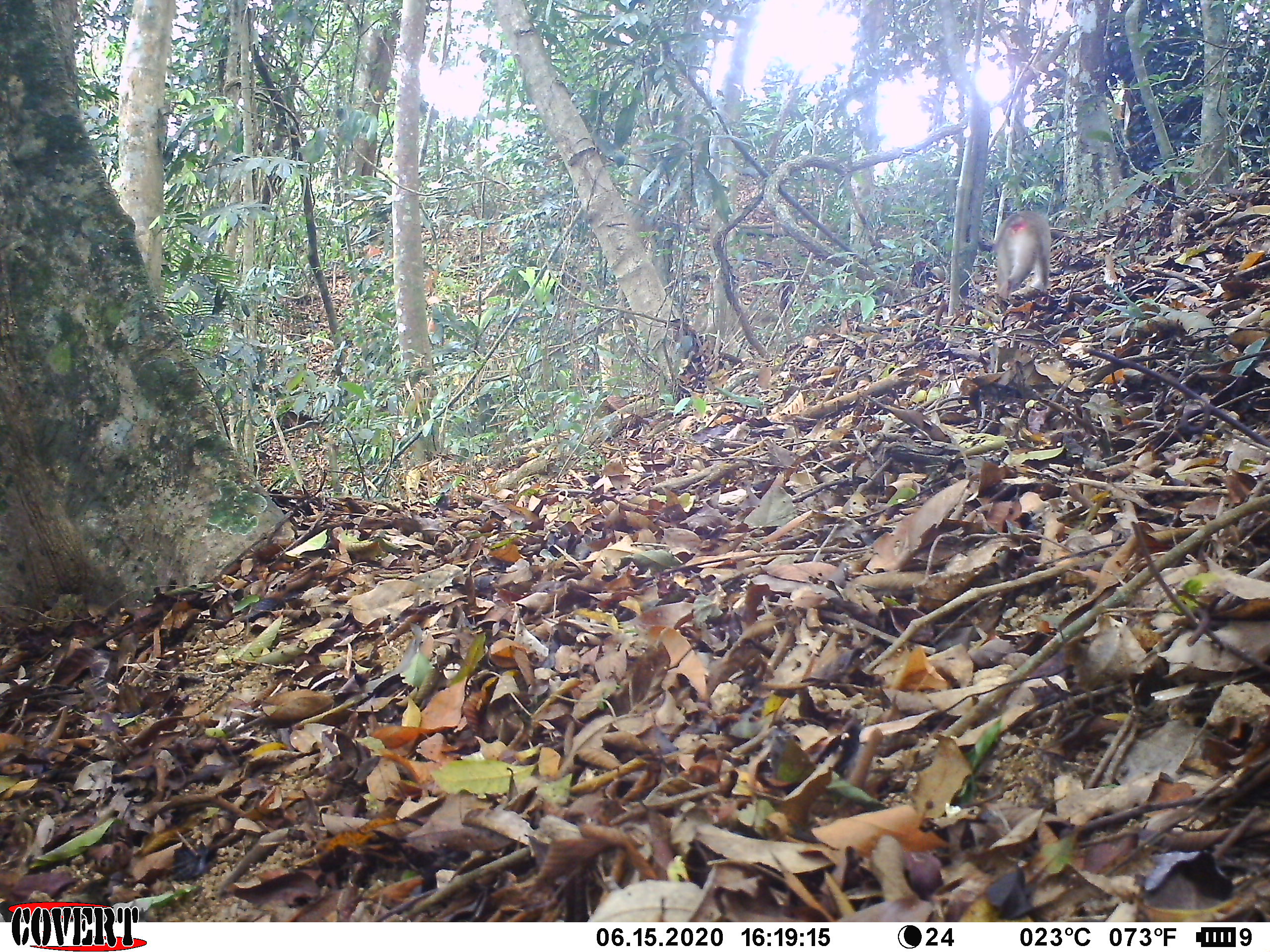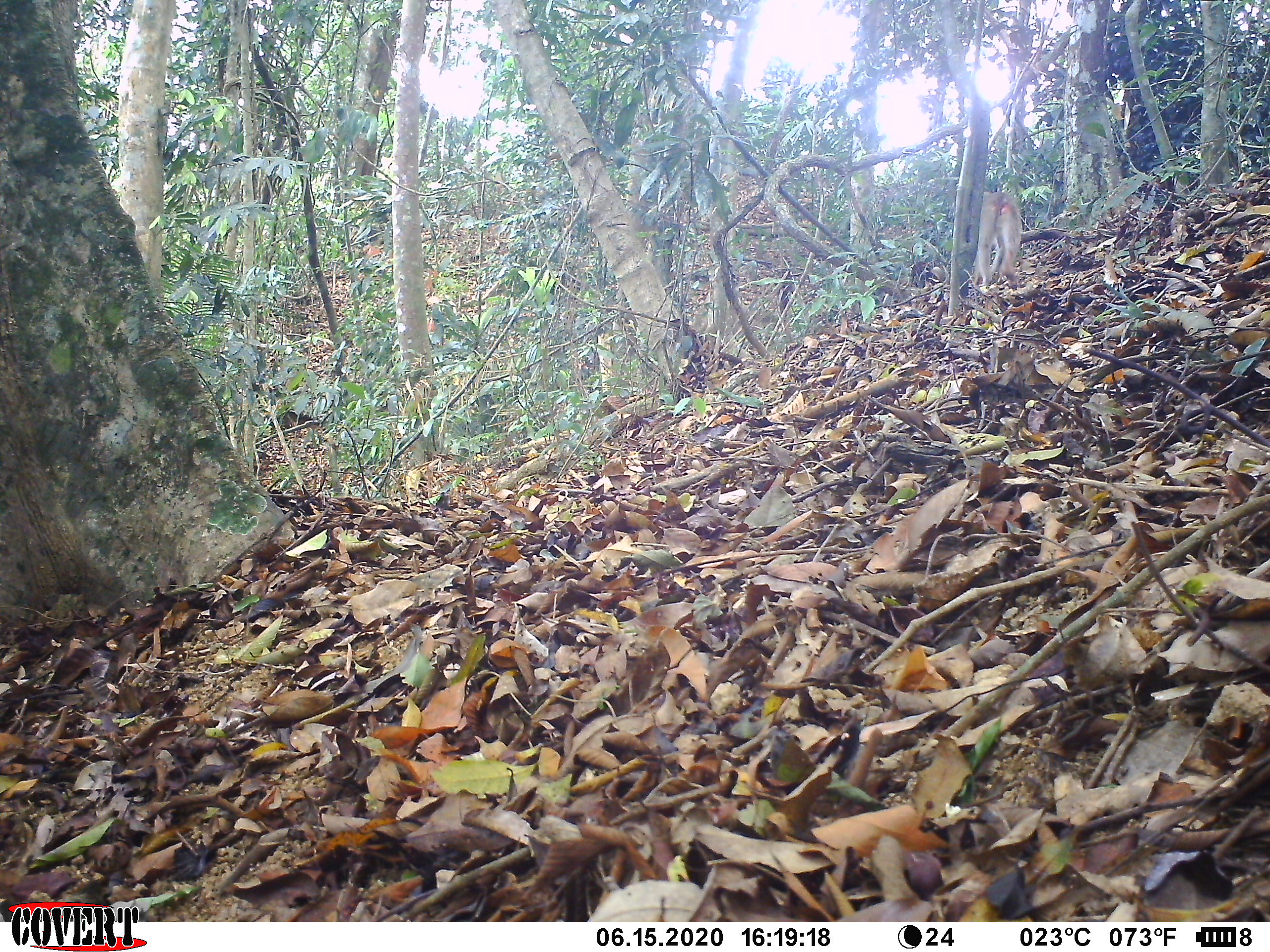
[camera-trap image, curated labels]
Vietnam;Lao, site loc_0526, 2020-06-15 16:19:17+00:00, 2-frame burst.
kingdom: Animalia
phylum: Chordata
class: Mammalia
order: Primates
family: Cercopithecidae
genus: Macaca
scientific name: Macaca nemestrina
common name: pig-tailed macaque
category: pig tailed macaque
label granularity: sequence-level